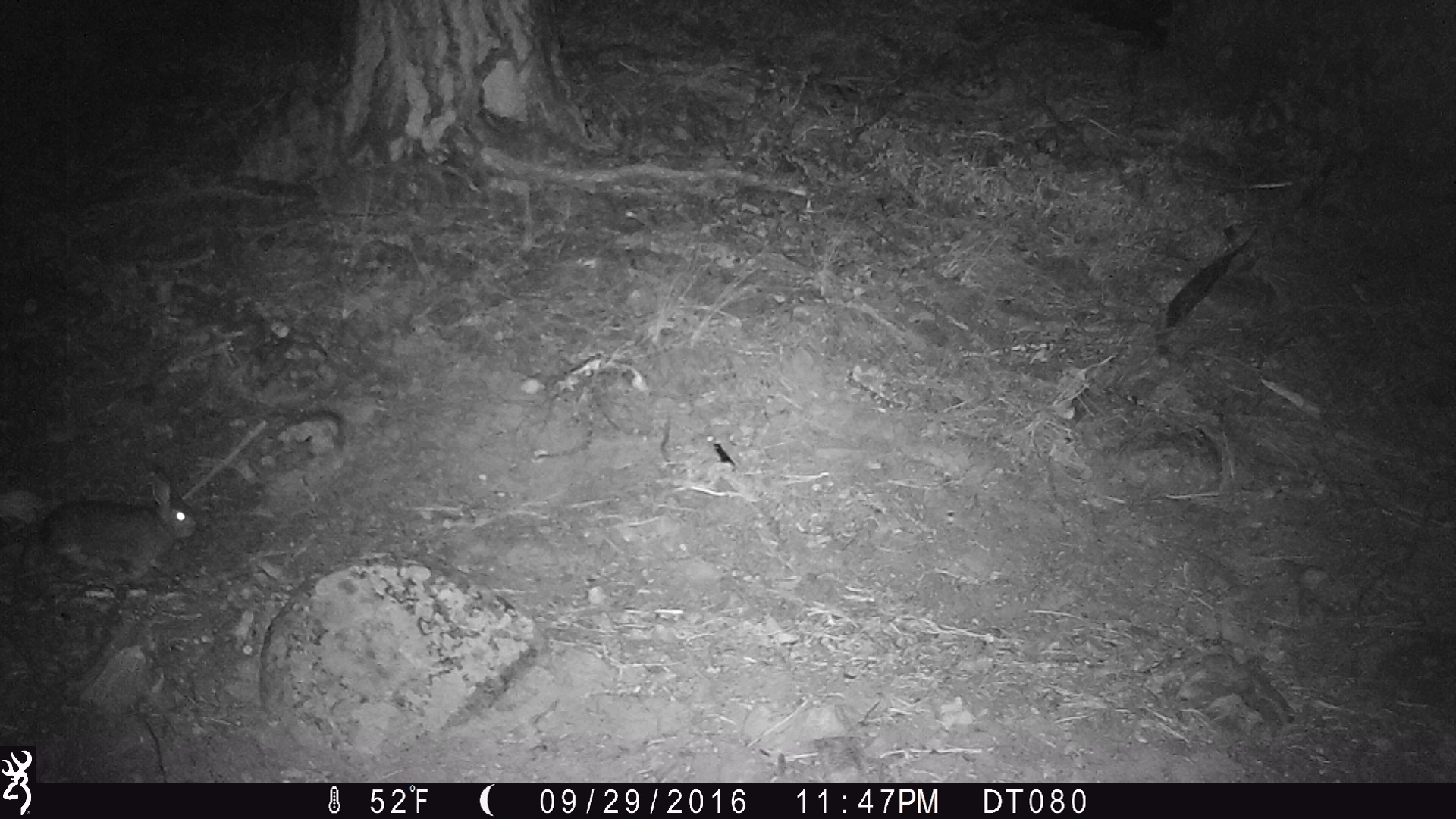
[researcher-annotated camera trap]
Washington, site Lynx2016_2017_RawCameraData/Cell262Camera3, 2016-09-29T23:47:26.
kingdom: Animalia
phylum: Chordata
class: Mammalia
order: Lagomorpha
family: Leporidae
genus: Lepus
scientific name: Lepus americanus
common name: snowshoe hare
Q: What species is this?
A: Lepus americanus (snowshoe hare).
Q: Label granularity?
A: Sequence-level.